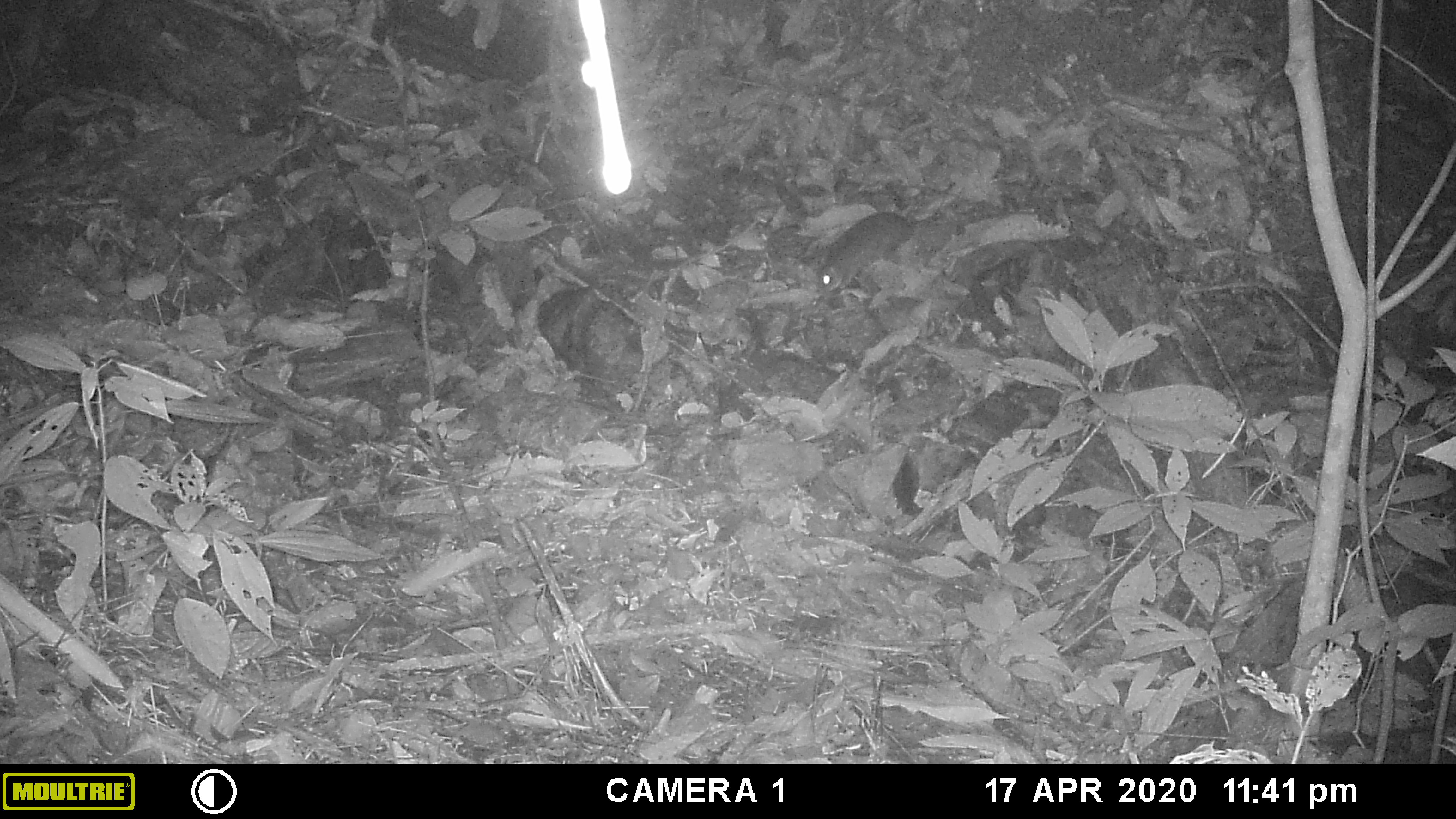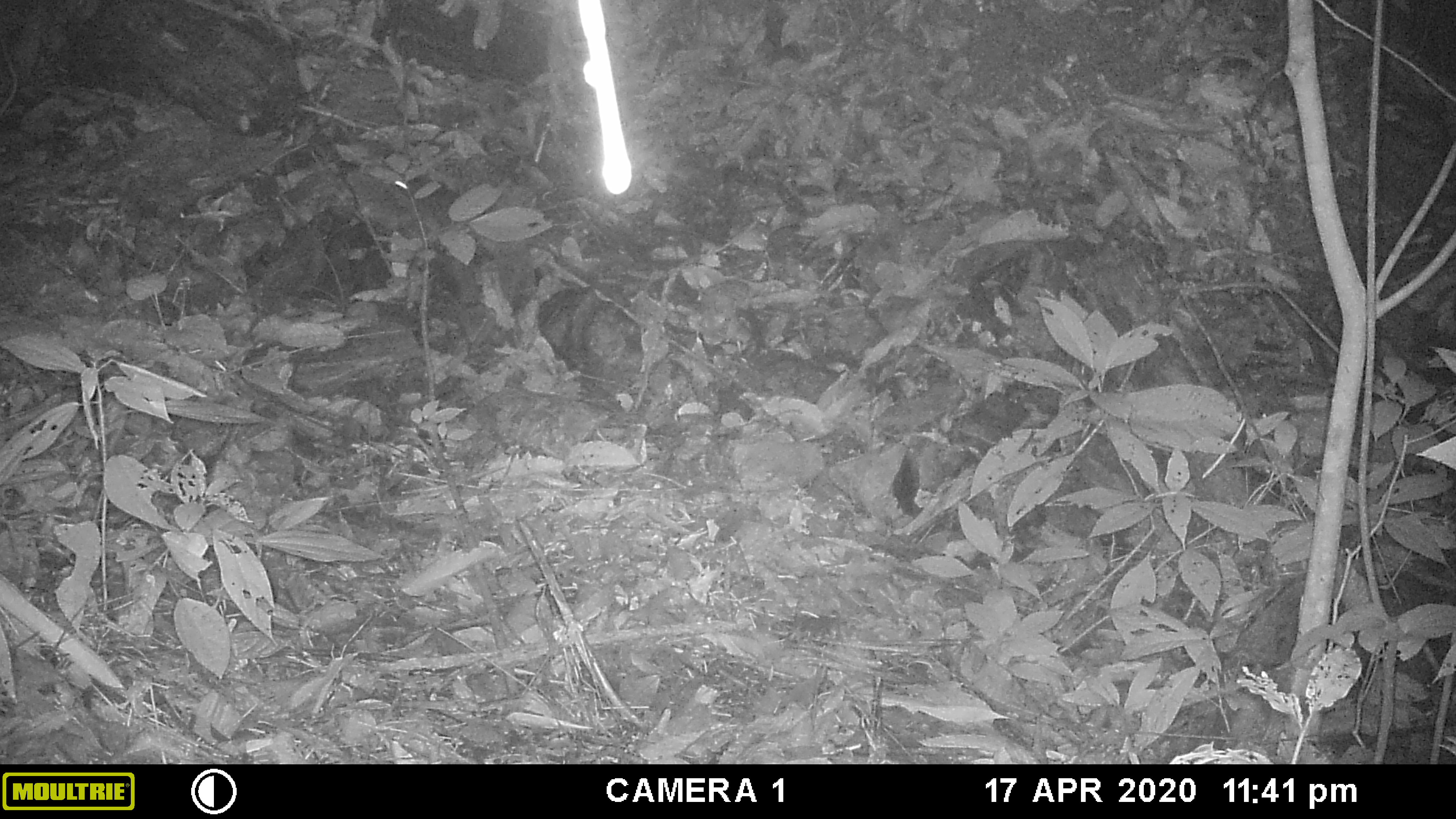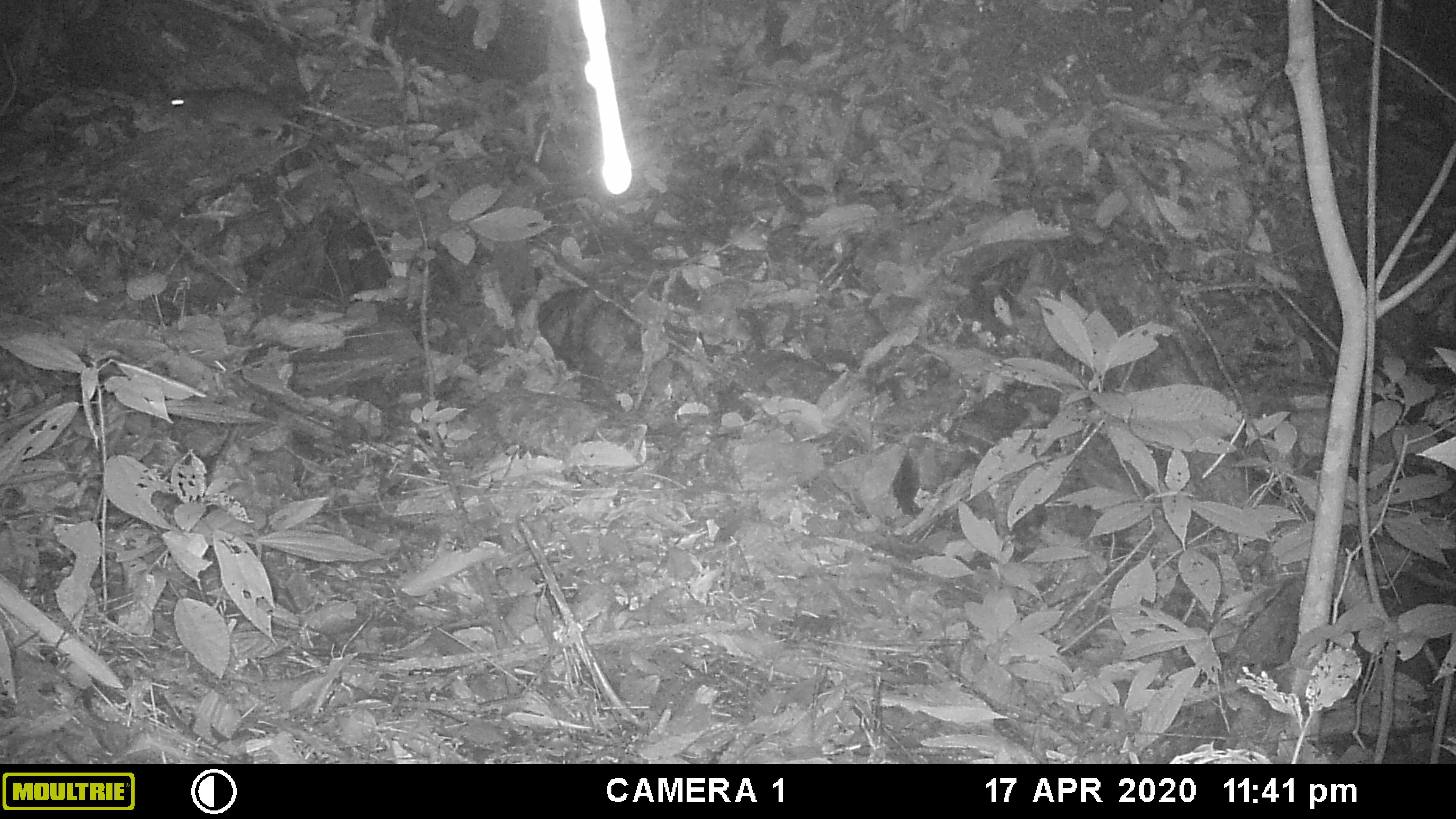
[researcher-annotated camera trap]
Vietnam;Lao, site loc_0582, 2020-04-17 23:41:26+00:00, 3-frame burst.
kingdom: Animalia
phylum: Chordata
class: Mammalia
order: Rodentia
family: Muridae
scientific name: Muridae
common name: old-world mice and rats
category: unidentified murid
Unidentified murid (old-world mice and rats) (Muridae). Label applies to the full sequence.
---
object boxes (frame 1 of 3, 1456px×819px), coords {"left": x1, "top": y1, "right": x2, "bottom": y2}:
unidentified murid: {"left": 816, "top": 210, "right": 949, "bottom": 291}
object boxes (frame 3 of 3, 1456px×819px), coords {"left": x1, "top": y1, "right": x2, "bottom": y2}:
unidentified murid: {"left": 161, "top": 86, "right": 334, "bottom": 145}